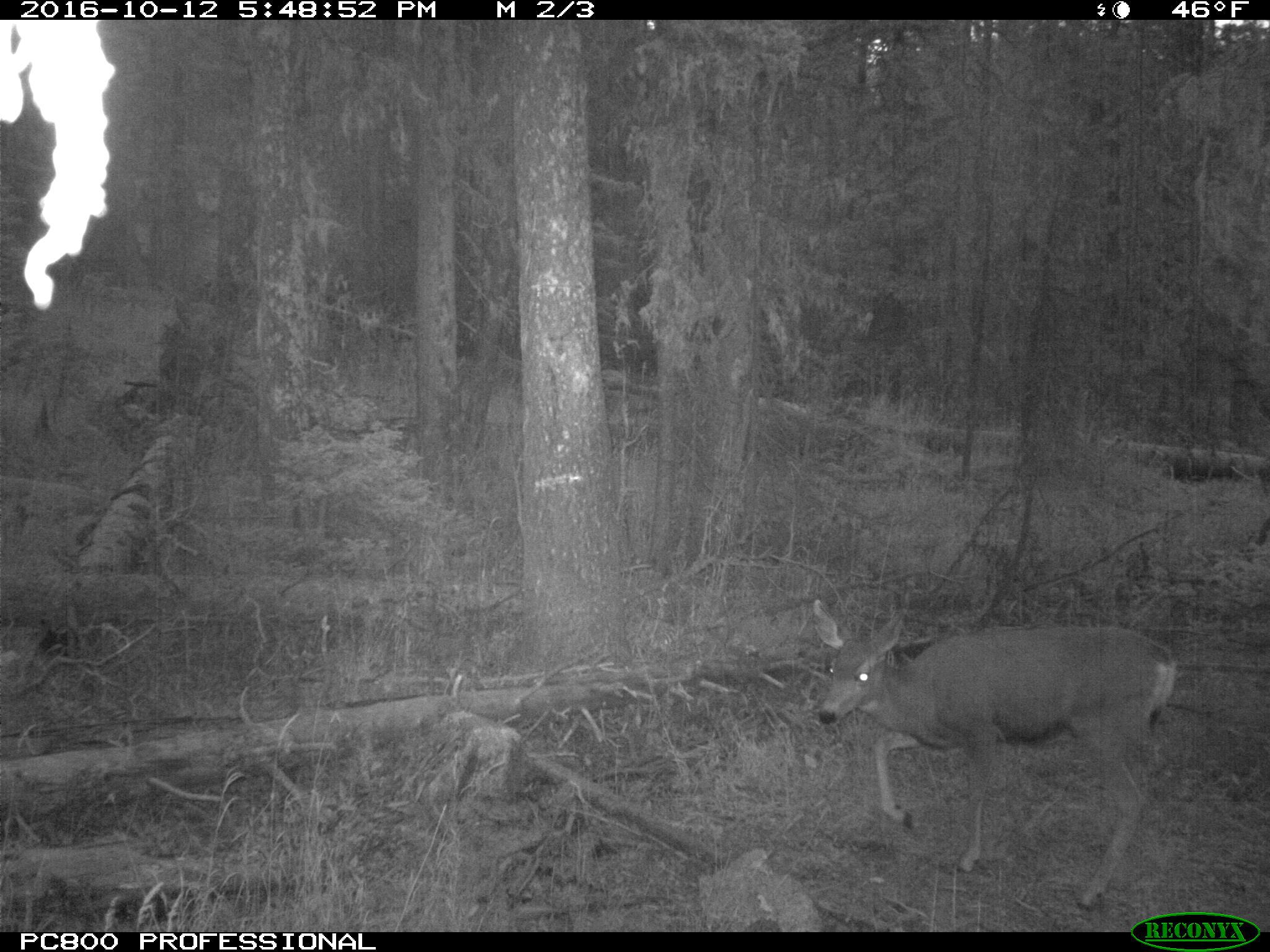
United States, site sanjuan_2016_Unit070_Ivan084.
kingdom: Animalia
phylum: Chordata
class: Mammalia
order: Artiodactyla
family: Cervidae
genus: Odocoileus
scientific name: Odocoileus hemionus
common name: mule deer